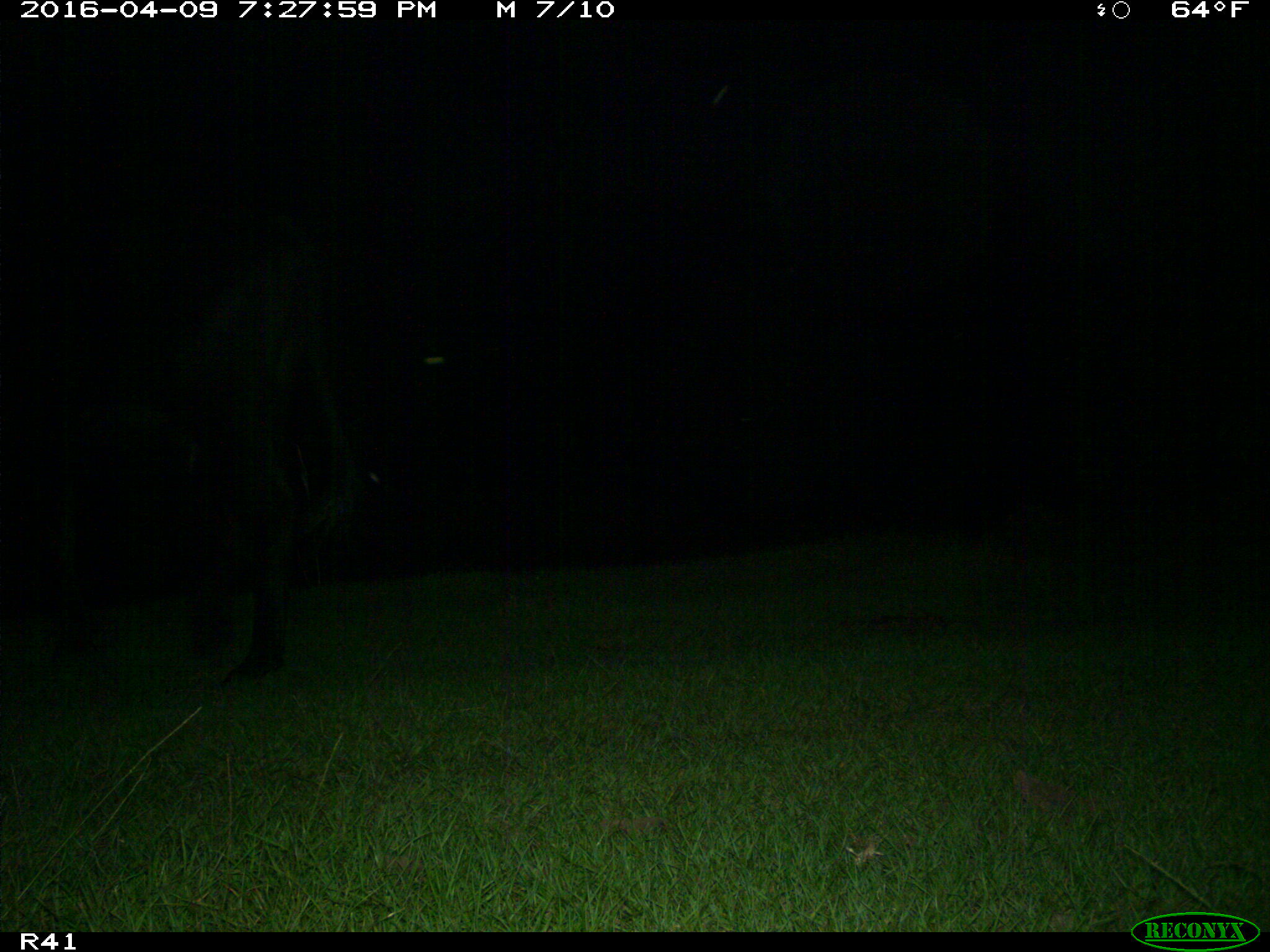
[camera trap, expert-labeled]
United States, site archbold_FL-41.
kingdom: Animalia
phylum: Chordata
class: Mammalia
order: Artiodactyla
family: Bovidae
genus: Bos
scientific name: Bos taurus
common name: domestic cow